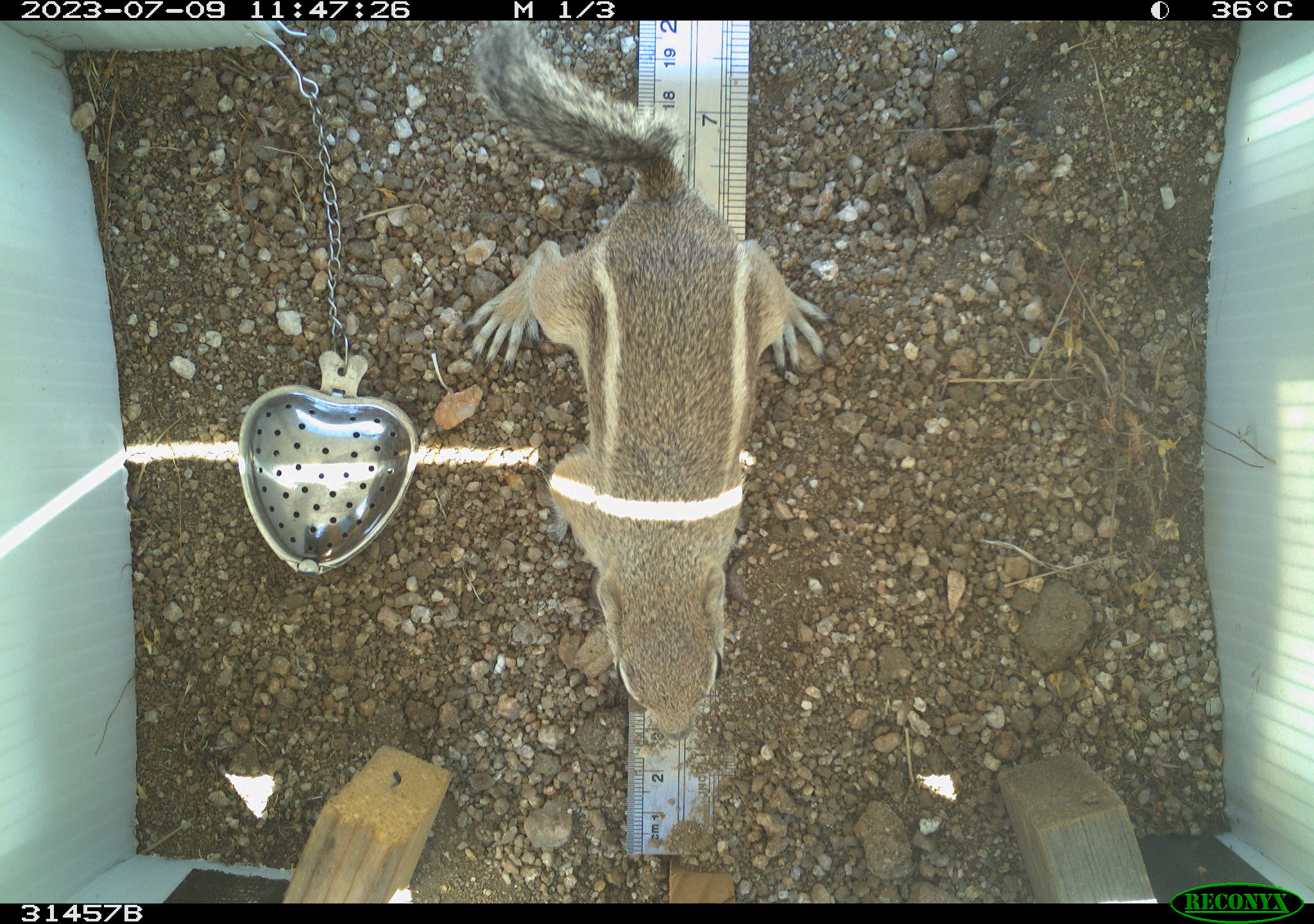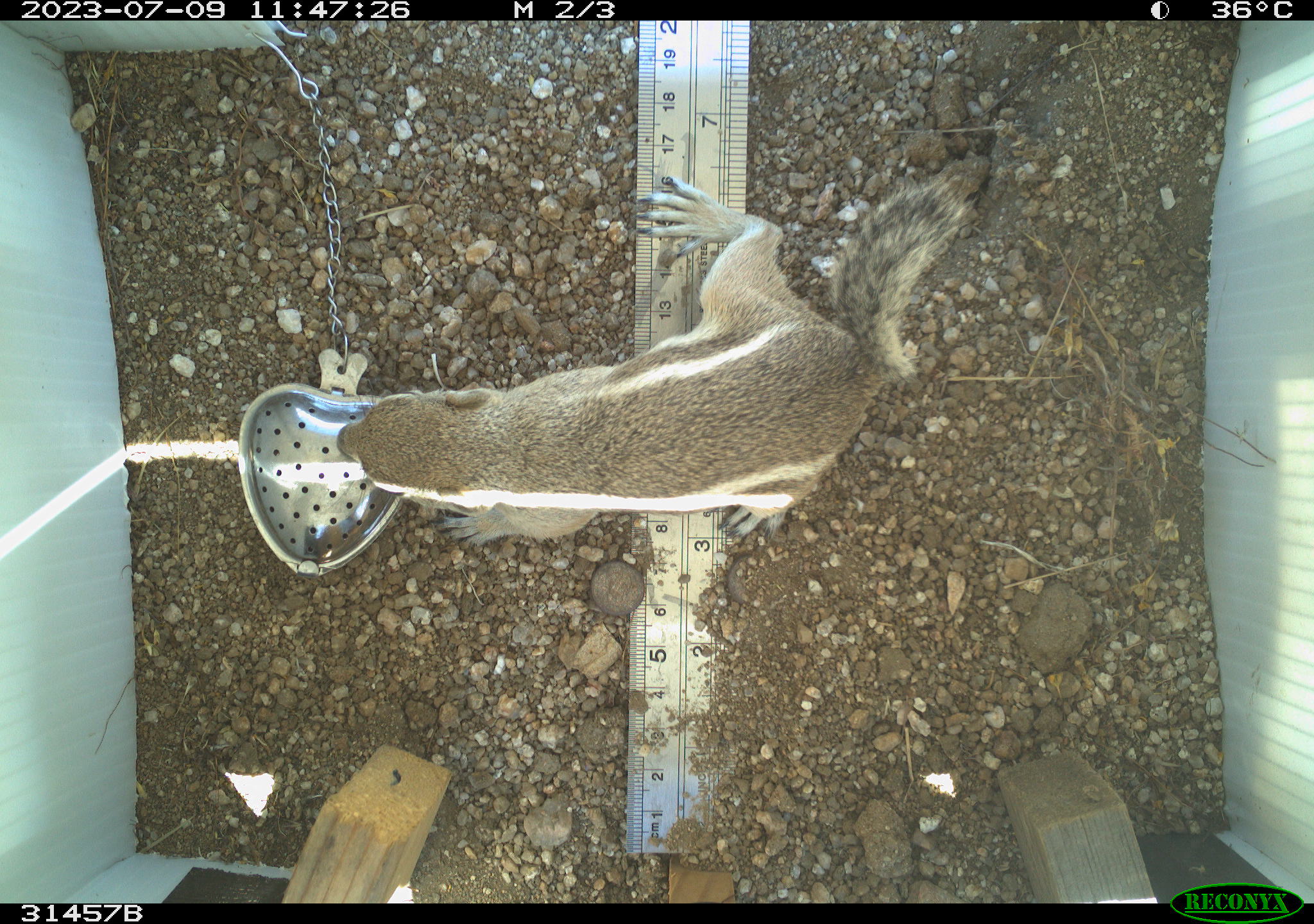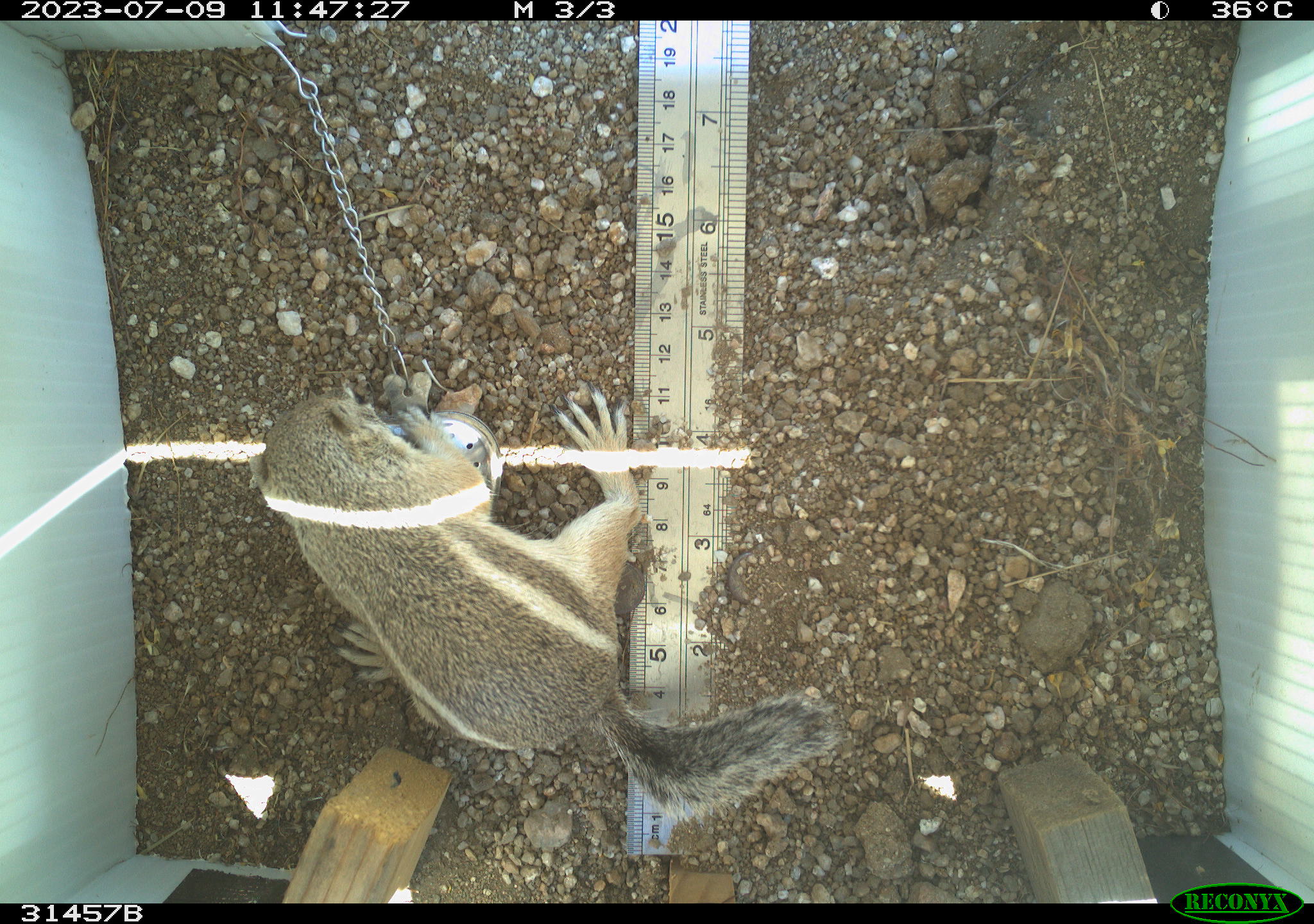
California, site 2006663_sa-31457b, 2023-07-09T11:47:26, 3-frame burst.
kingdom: Animalia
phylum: Chordata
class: Mammalia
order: Rodentia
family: Sciuridae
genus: Ammospermophilus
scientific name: Ammospermophilus leucurus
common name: white-tailed antelope squirrel